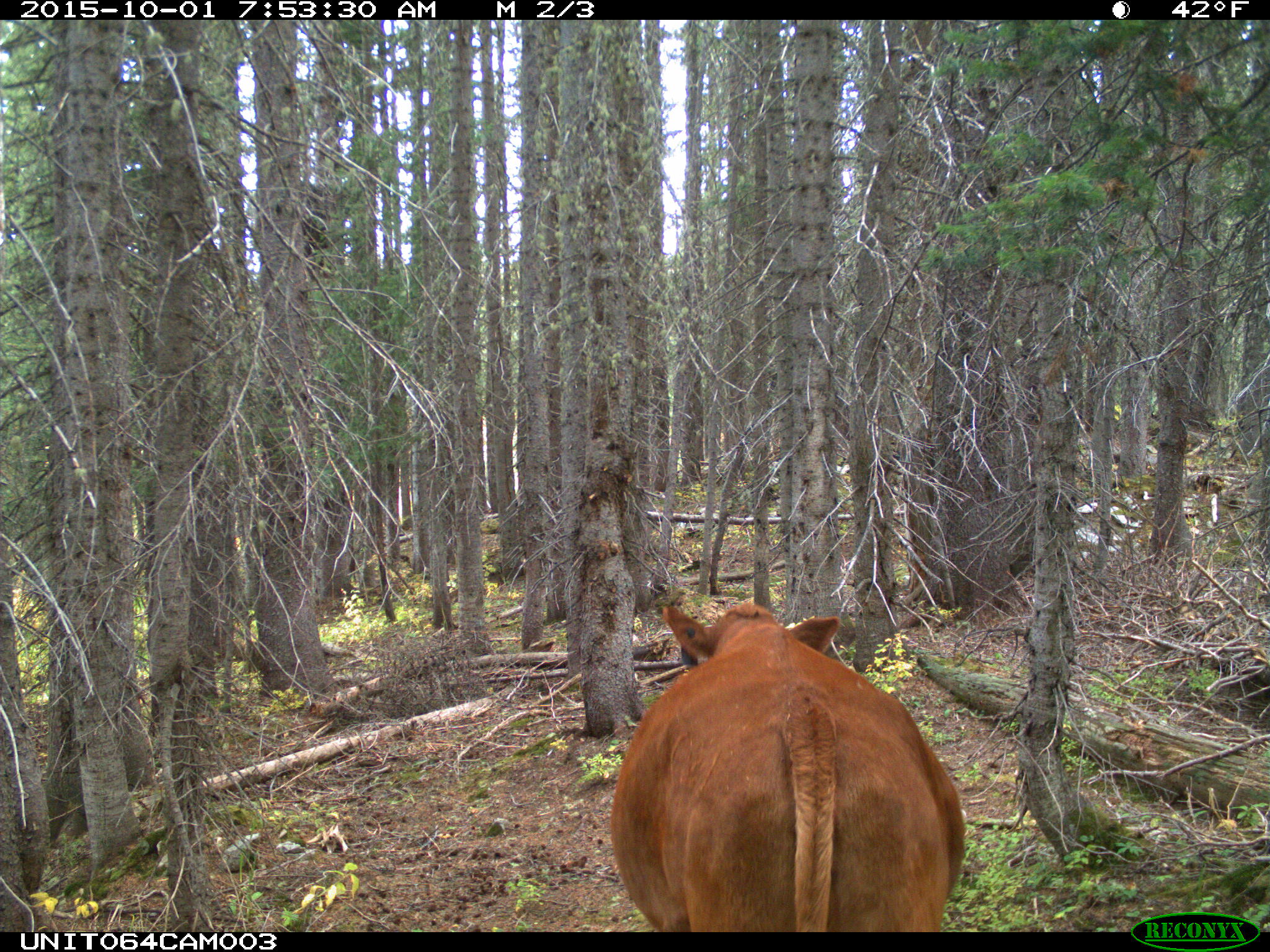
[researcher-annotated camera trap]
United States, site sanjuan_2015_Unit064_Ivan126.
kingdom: Animalia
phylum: Chordata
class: Mammalia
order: Artiodactyla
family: Bovidae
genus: Bos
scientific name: Bos taurus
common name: domestic cow